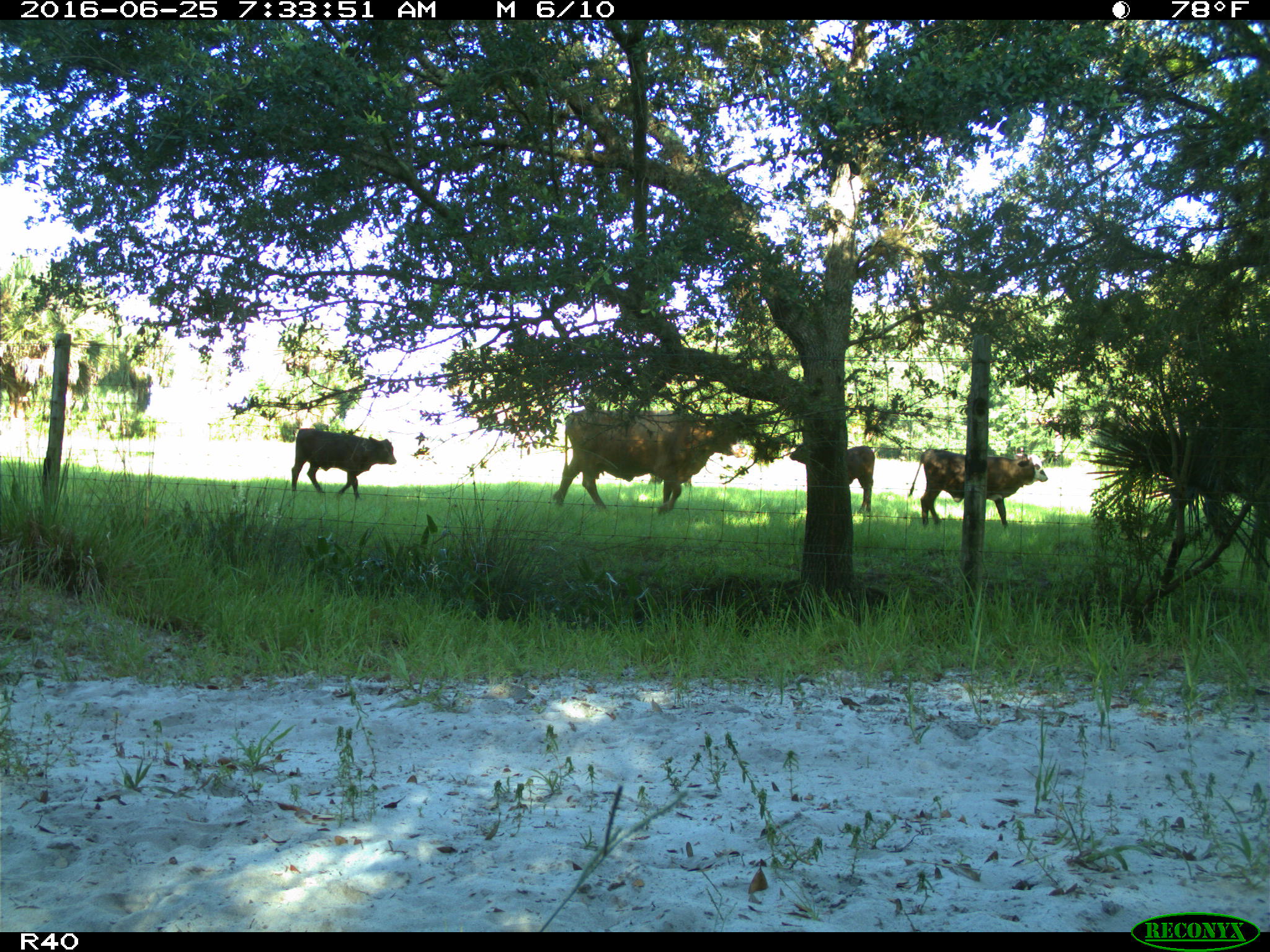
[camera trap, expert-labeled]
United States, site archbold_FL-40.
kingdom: Animalia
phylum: Chordata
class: Mammalia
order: Artiodactyla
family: Bovidae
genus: Bos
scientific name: Bos taurus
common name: domestic cow